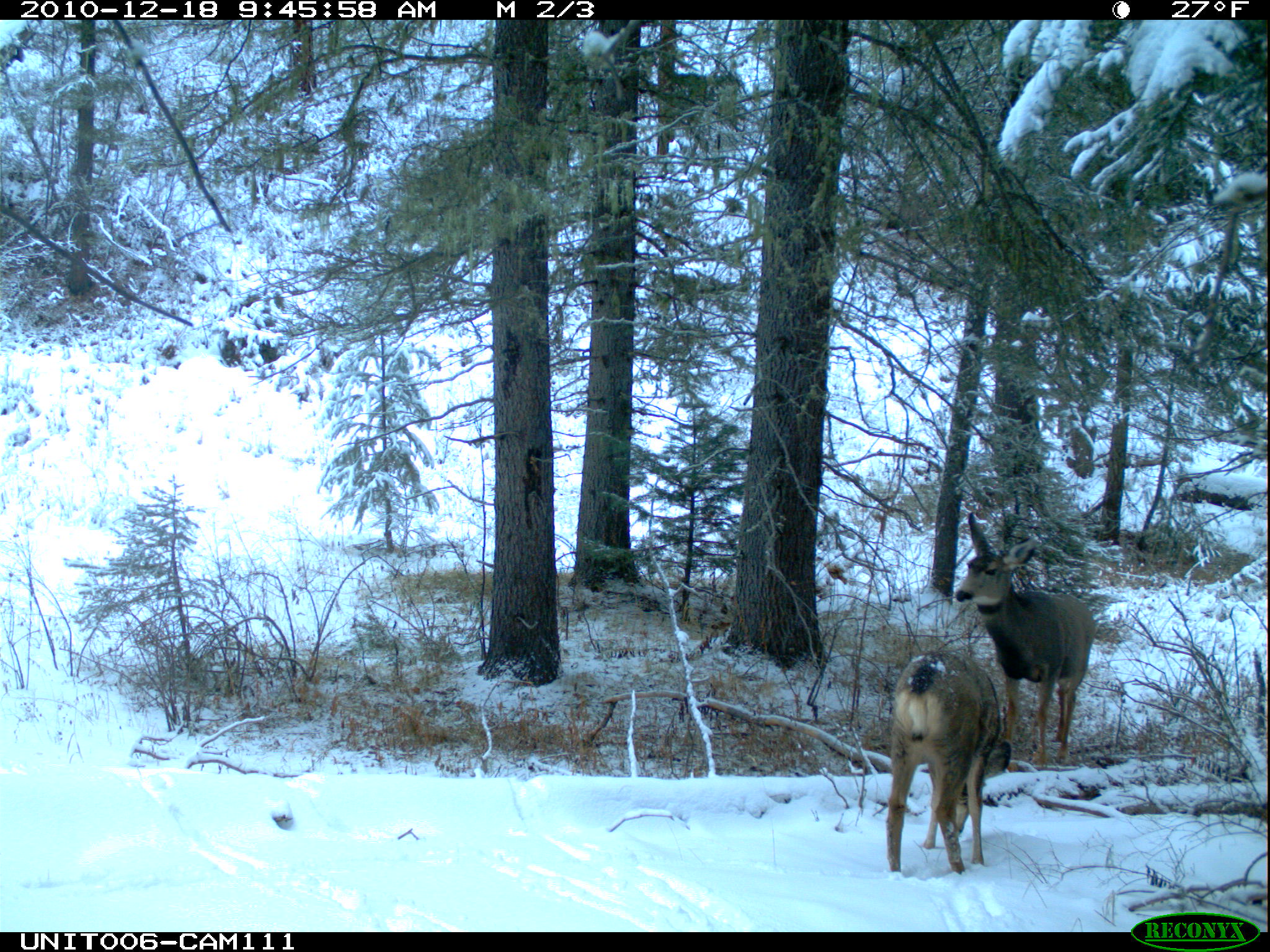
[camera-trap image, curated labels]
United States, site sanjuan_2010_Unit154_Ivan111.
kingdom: Animalia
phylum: Chordata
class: Mammalia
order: Artiodactyla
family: Cervidae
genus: Odocoileus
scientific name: Odocoileus hemionus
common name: mule deer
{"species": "Odocoileus hemionus (mule deer)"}